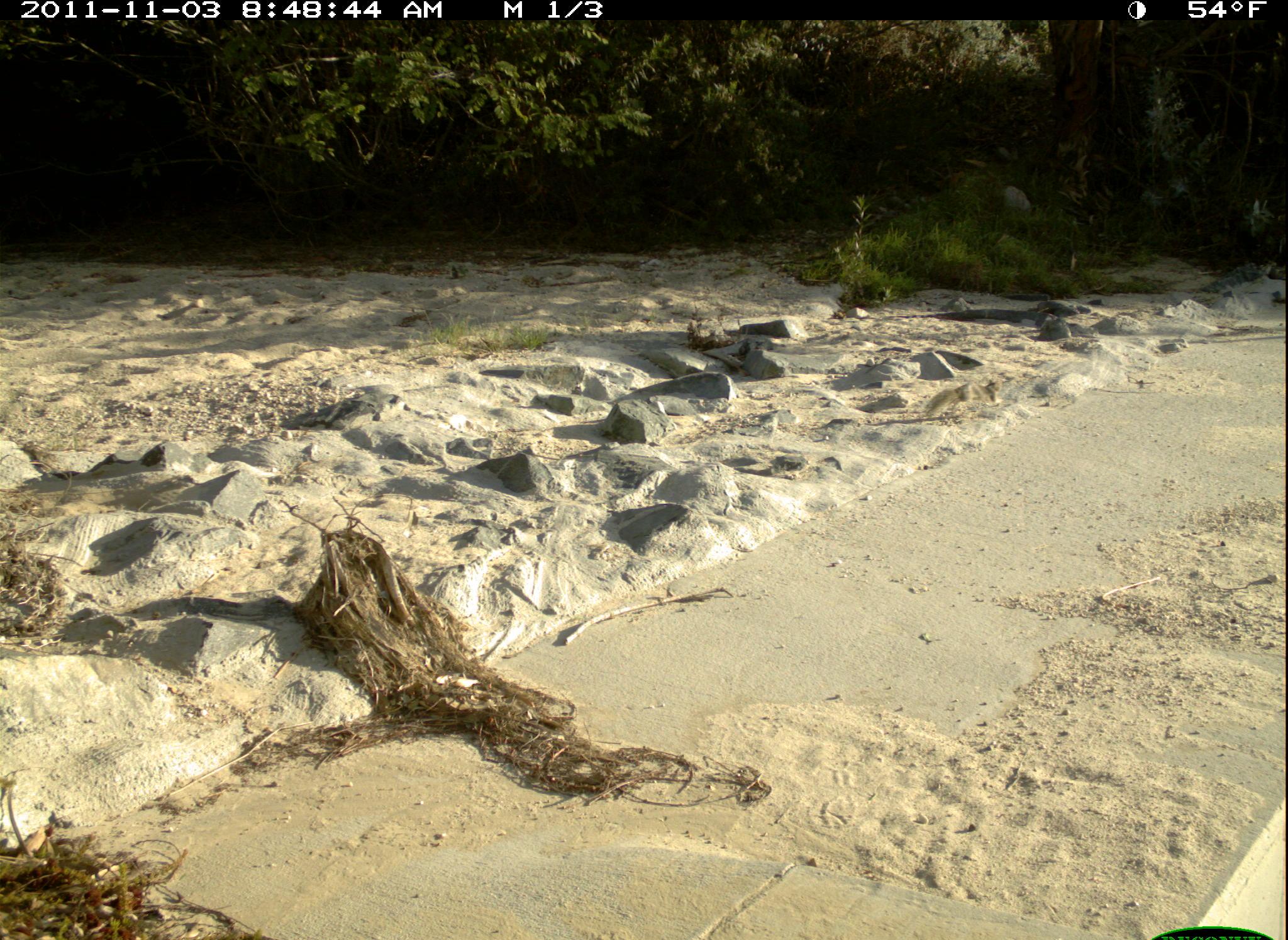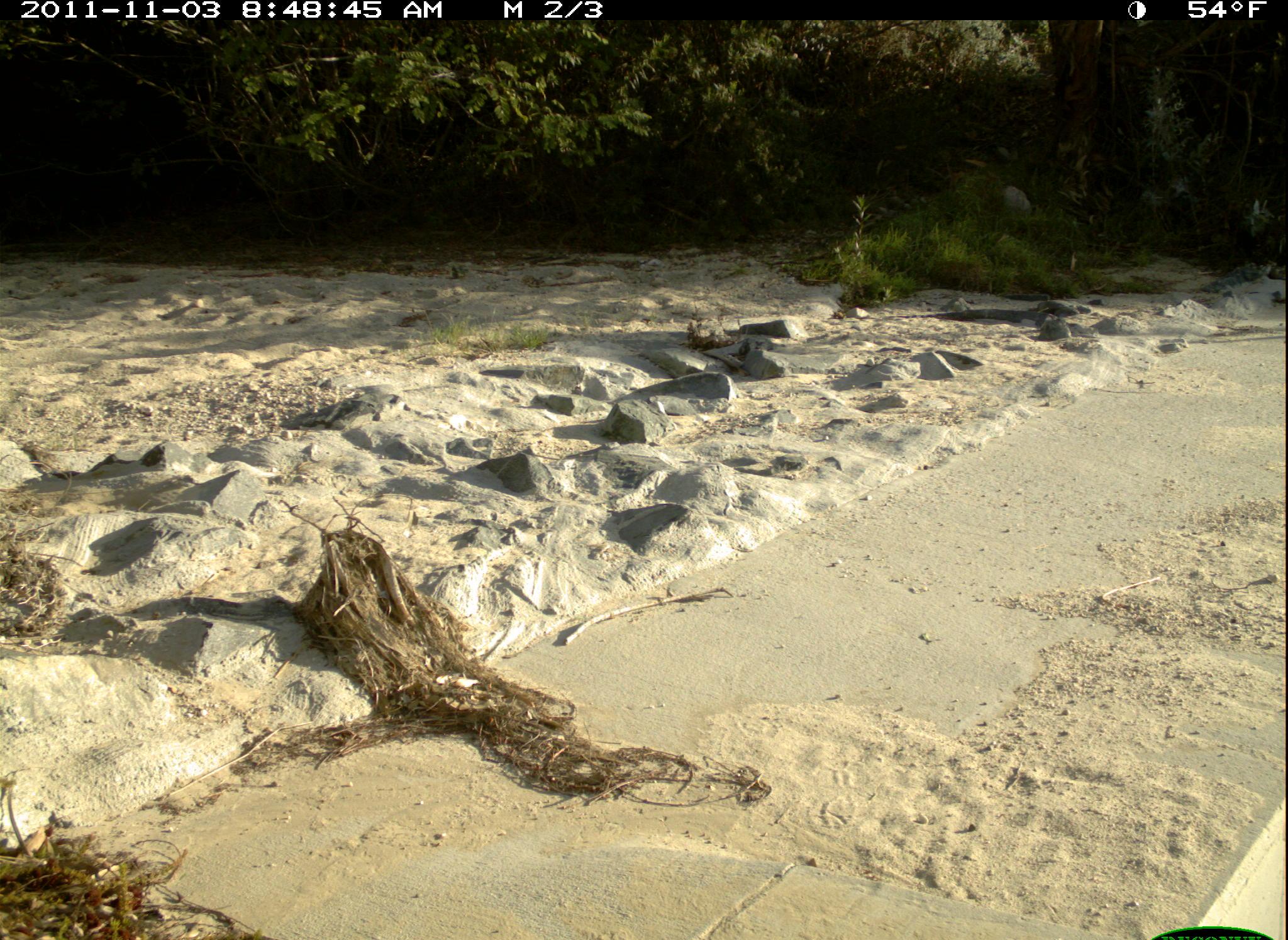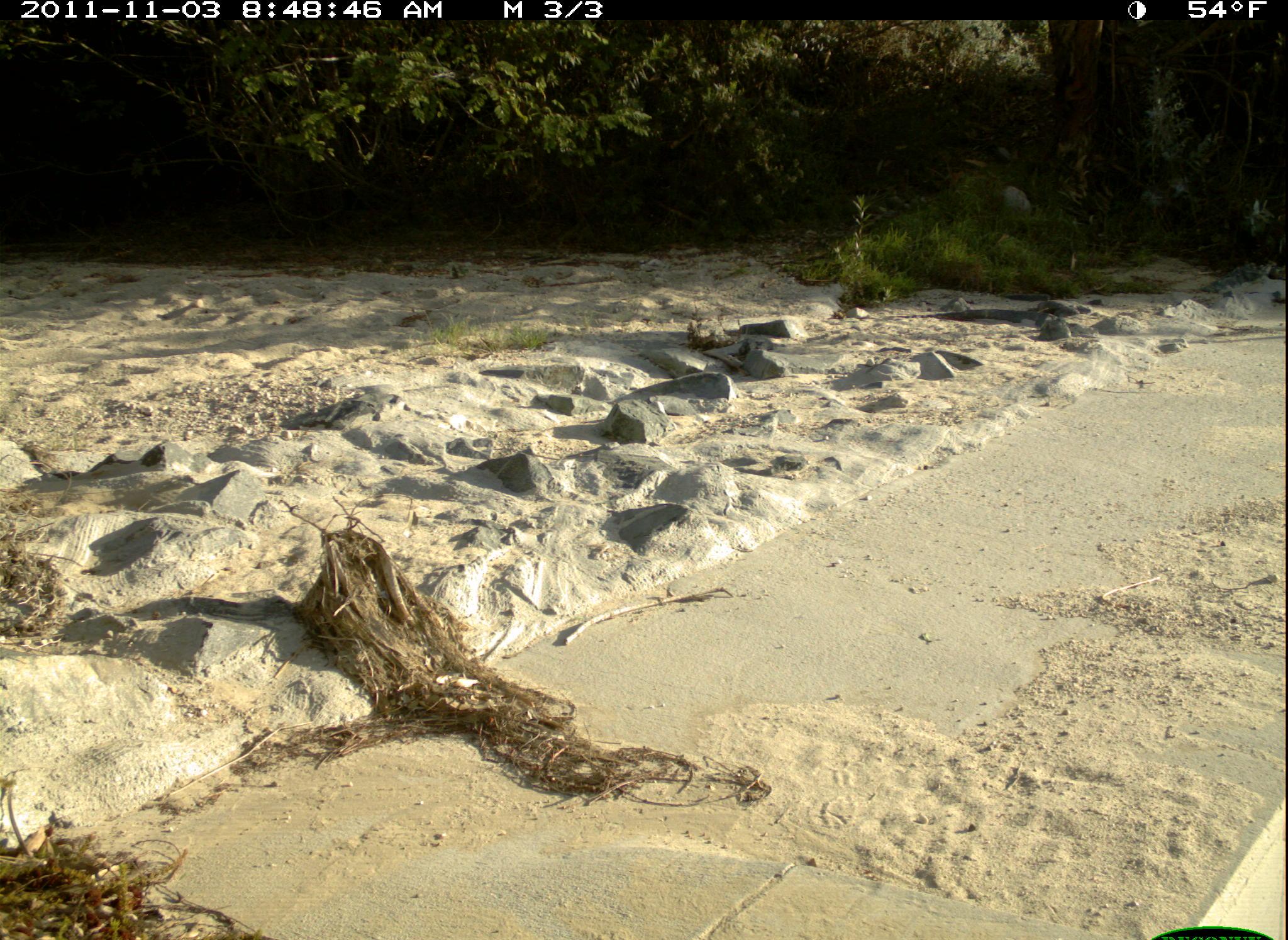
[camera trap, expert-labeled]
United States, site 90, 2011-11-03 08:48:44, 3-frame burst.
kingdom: Animalia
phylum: Chordata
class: Mammalia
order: Rodentia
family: Sciuridae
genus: Sciurus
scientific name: Sciurus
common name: squirrel